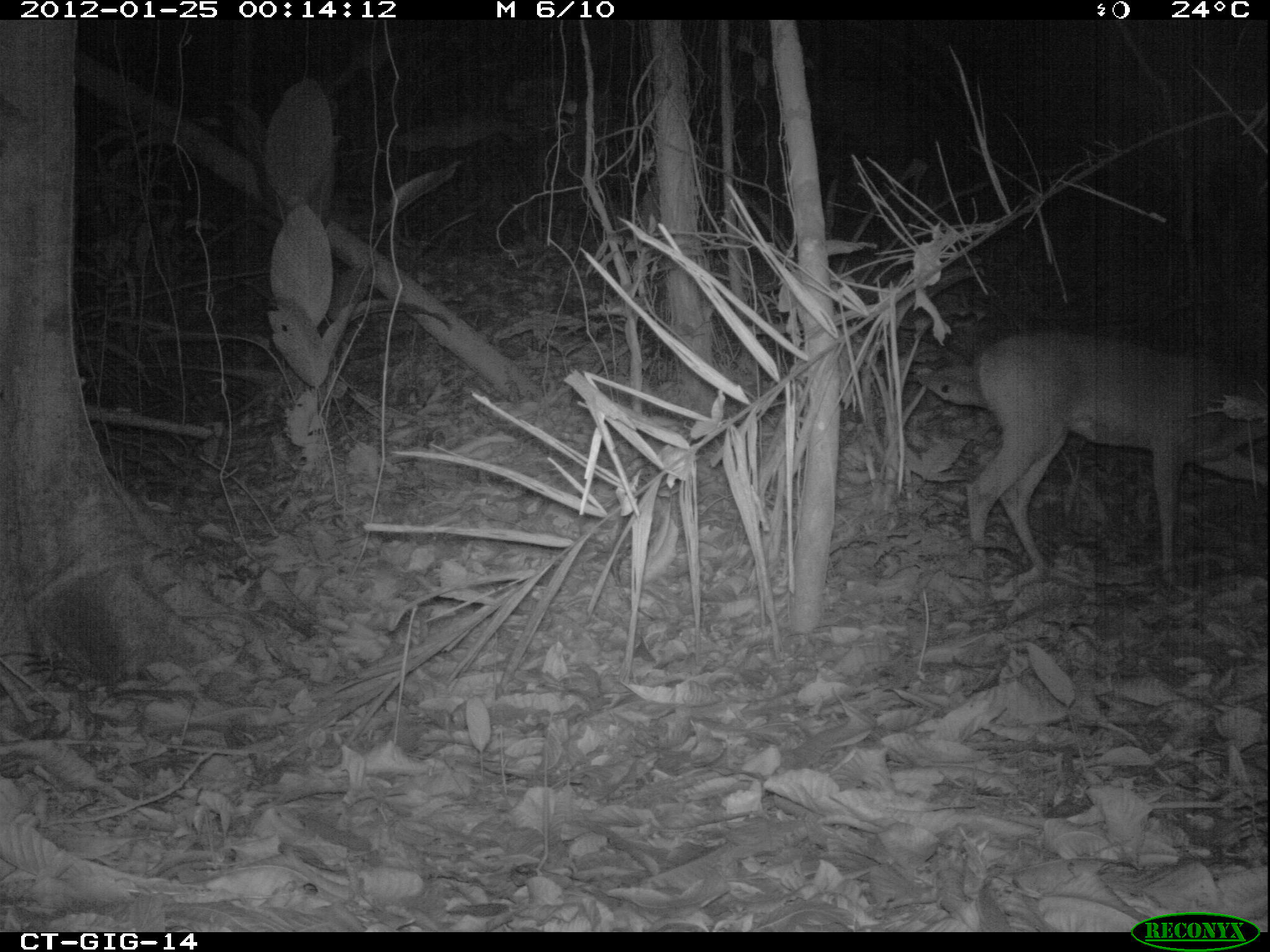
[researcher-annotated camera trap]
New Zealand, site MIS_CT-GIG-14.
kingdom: Animalia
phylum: Chordata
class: Mammalia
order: Artiodactyla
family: Cervidae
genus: Odocoileus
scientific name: Odocoileus virginianus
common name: white-tailed deer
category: white tailed deer